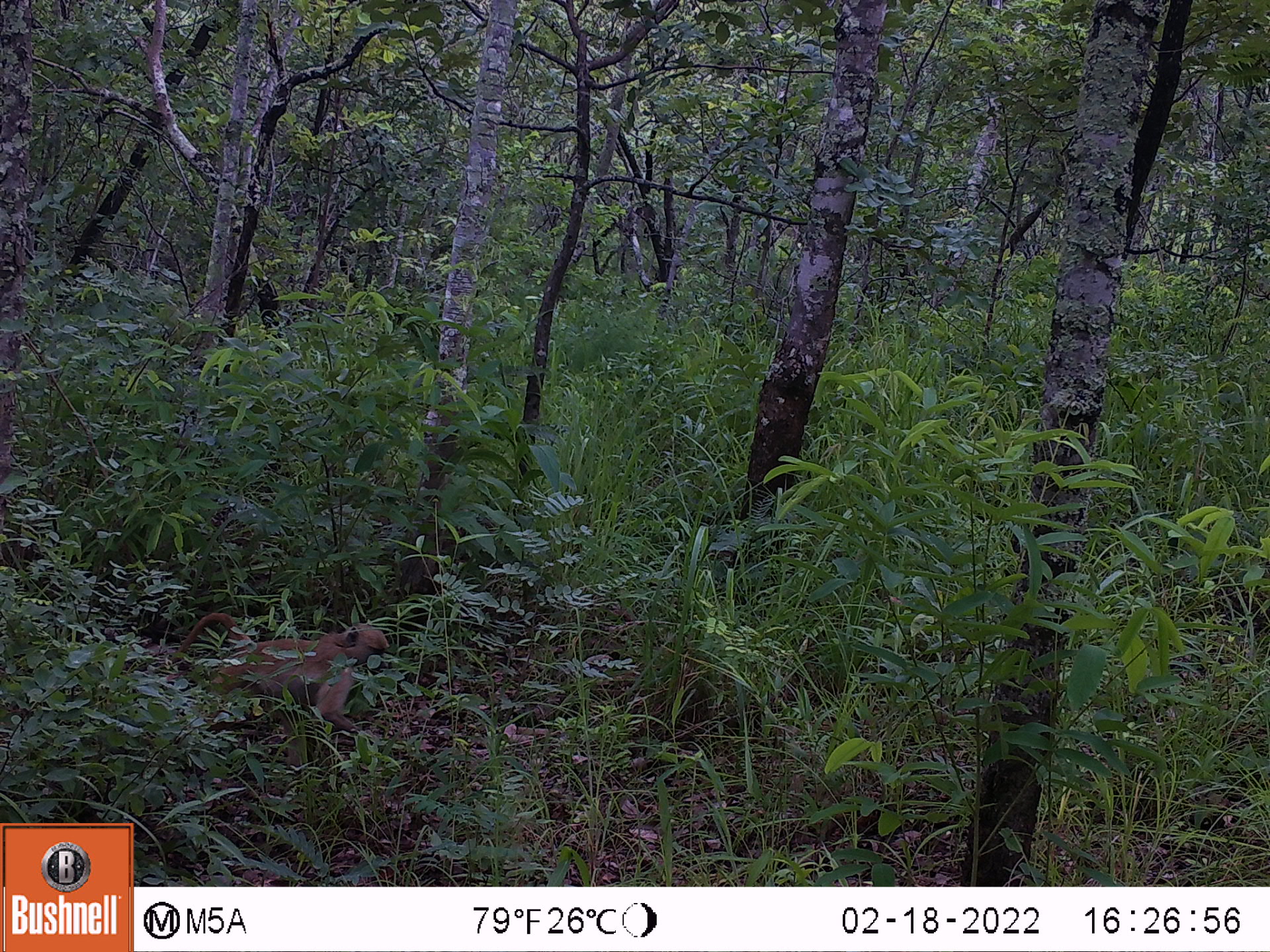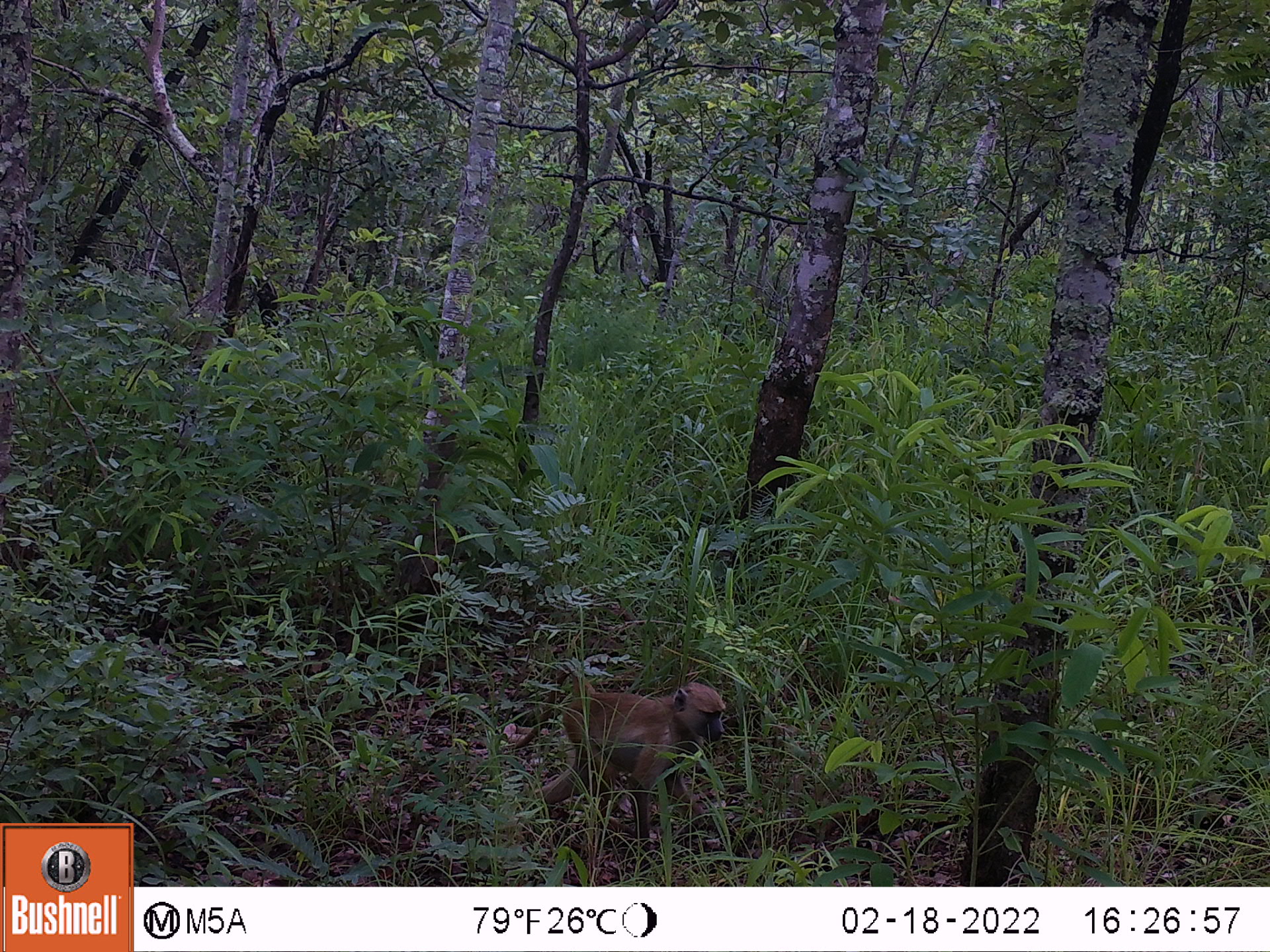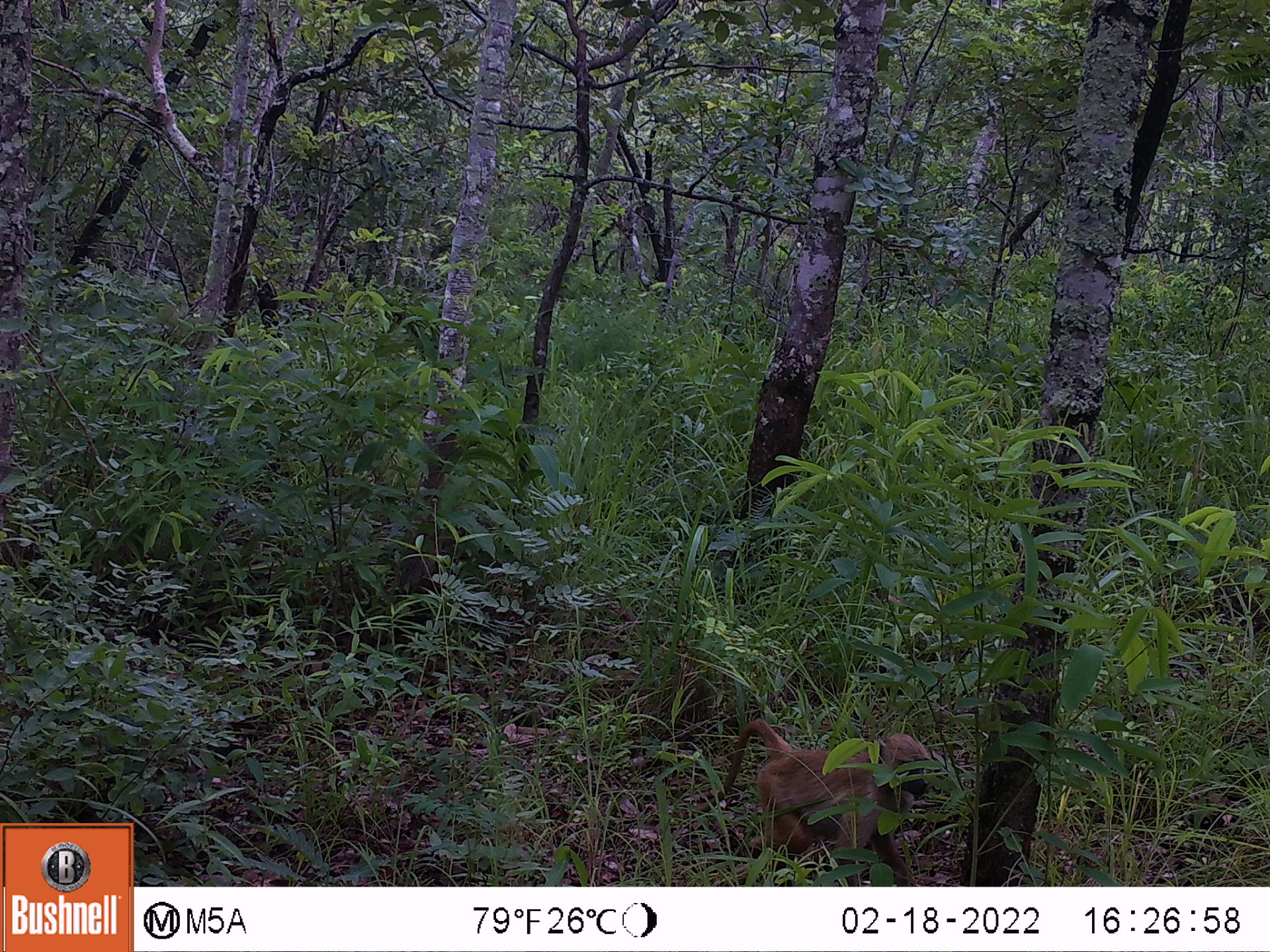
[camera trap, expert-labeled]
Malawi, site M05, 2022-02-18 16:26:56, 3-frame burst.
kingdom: Animalia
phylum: Chordata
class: Mammalia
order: Primates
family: Cercopithecidae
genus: Papio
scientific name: Papio cynocephalus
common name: yellow baboon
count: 1